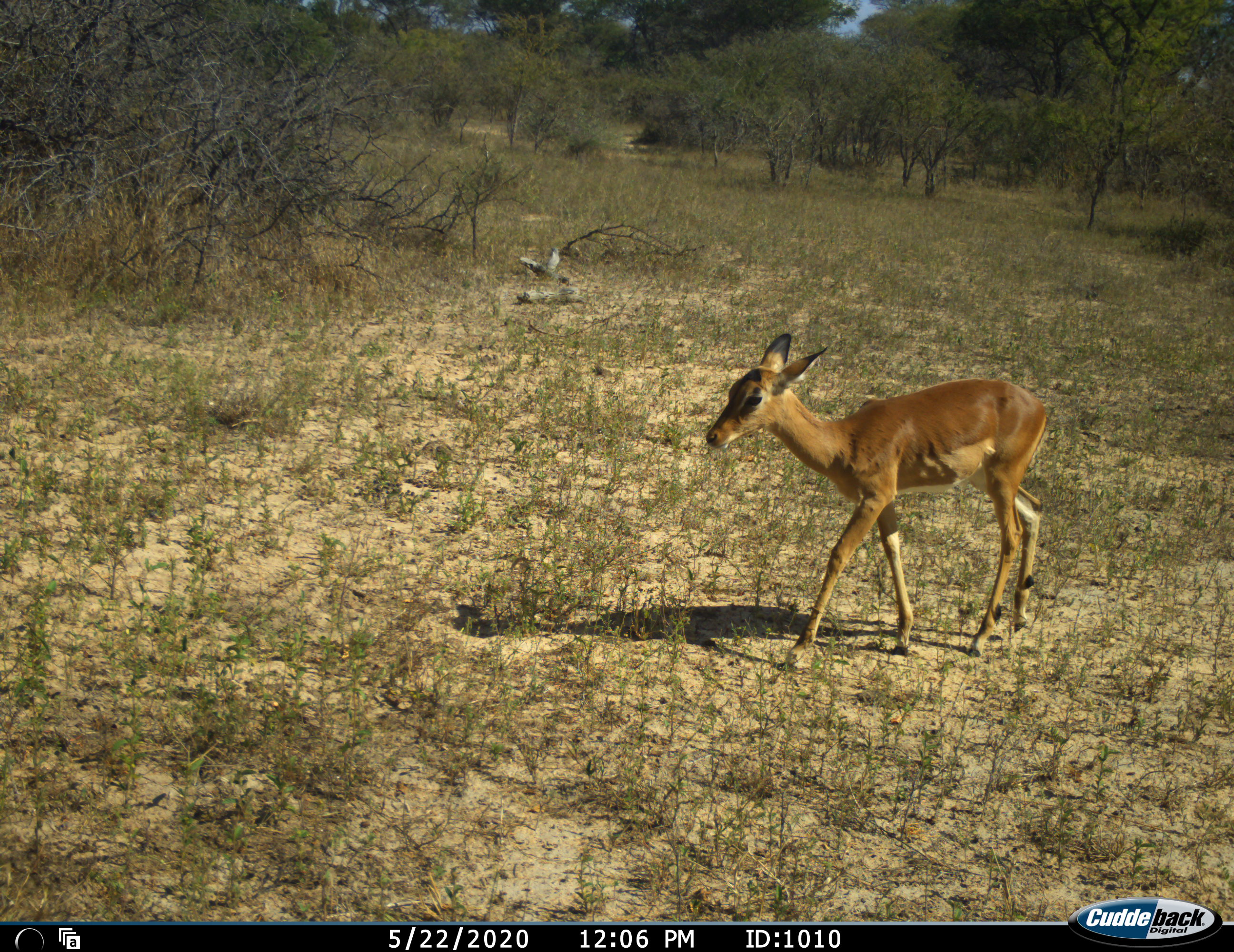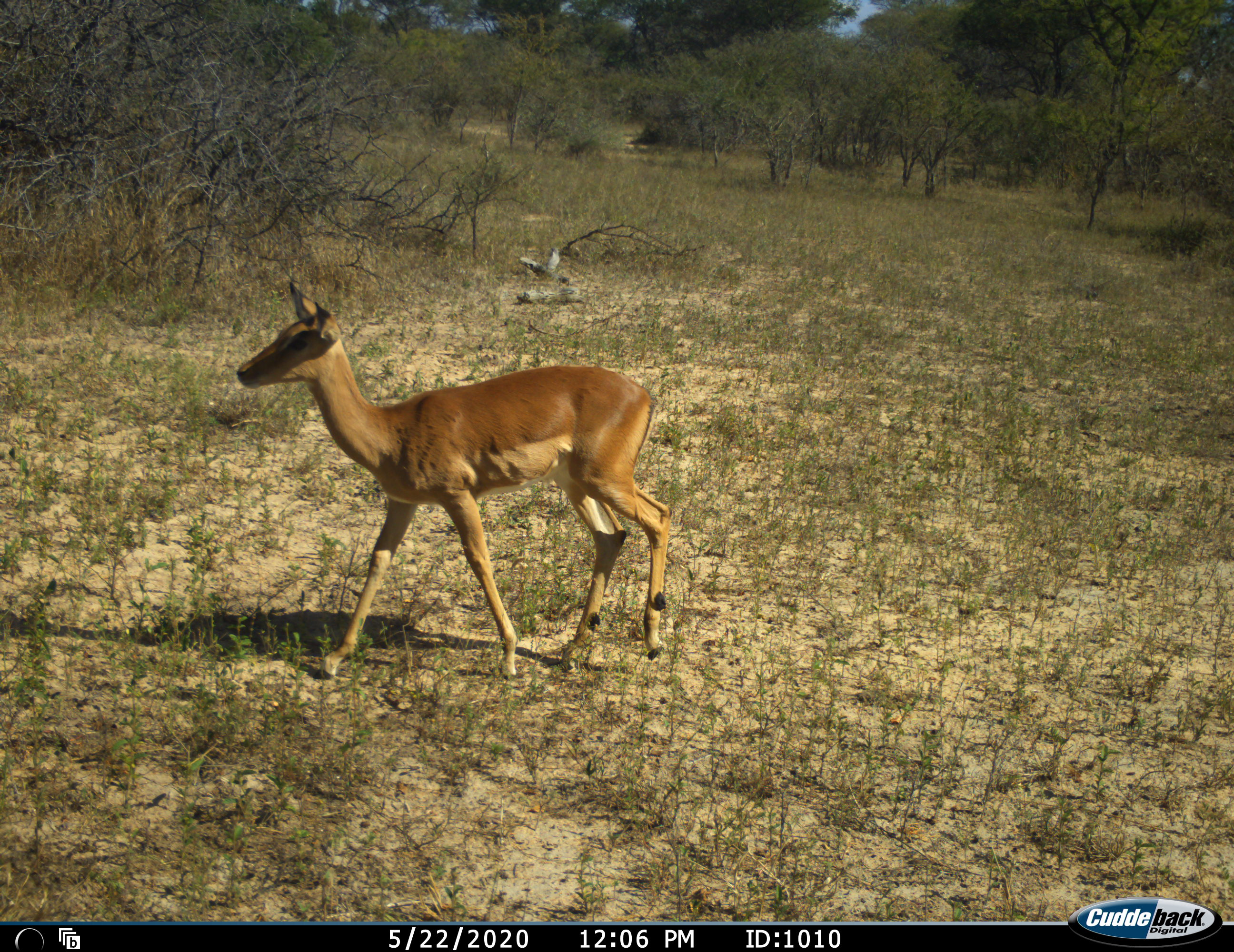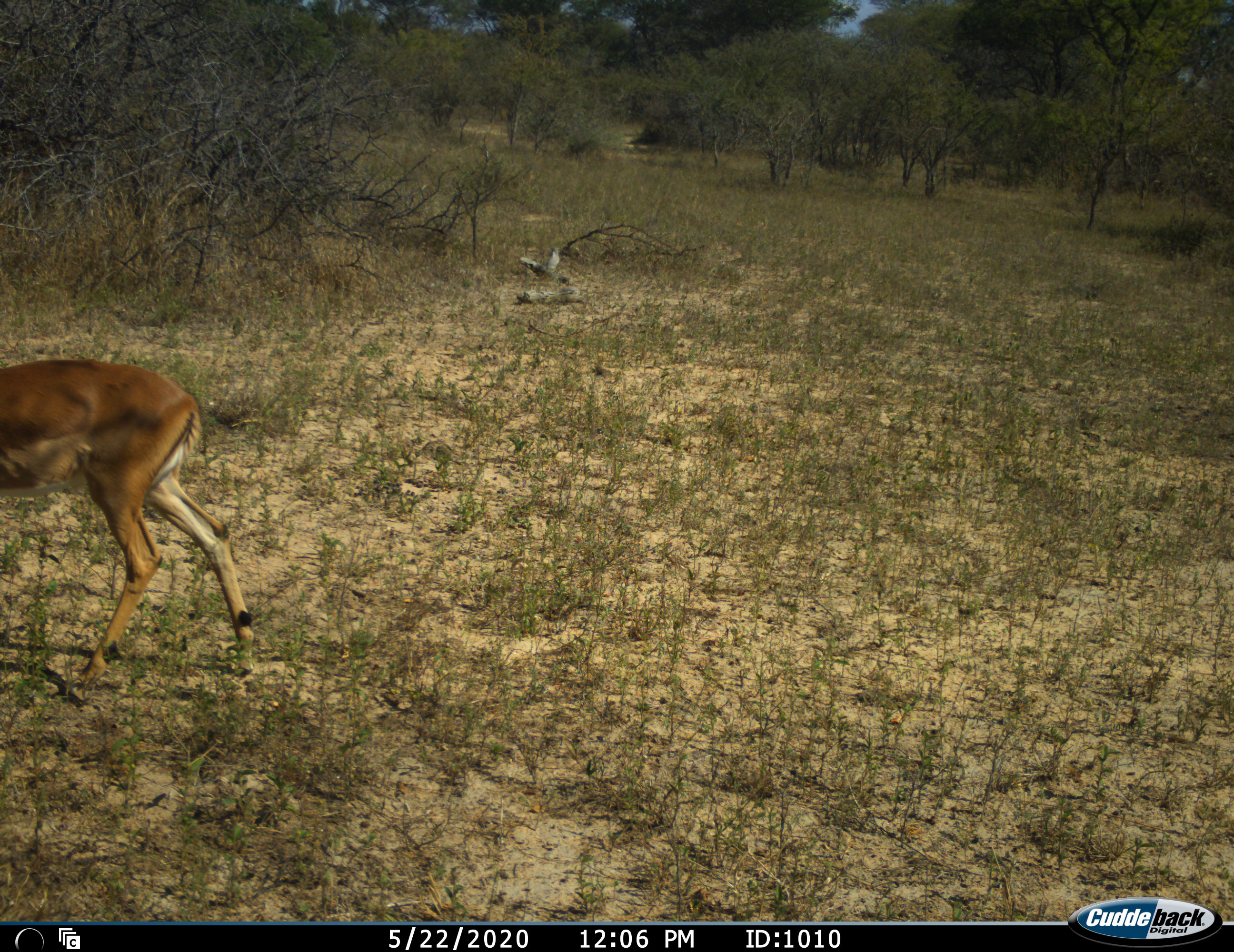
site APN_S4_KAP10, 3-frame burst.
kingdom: Animalia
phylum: Chordata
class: Mammalia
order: Artiodactyla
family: Bovidae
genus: Aepyceros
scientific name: Aepyceros melampus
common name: impala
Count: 1.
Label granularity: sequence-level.